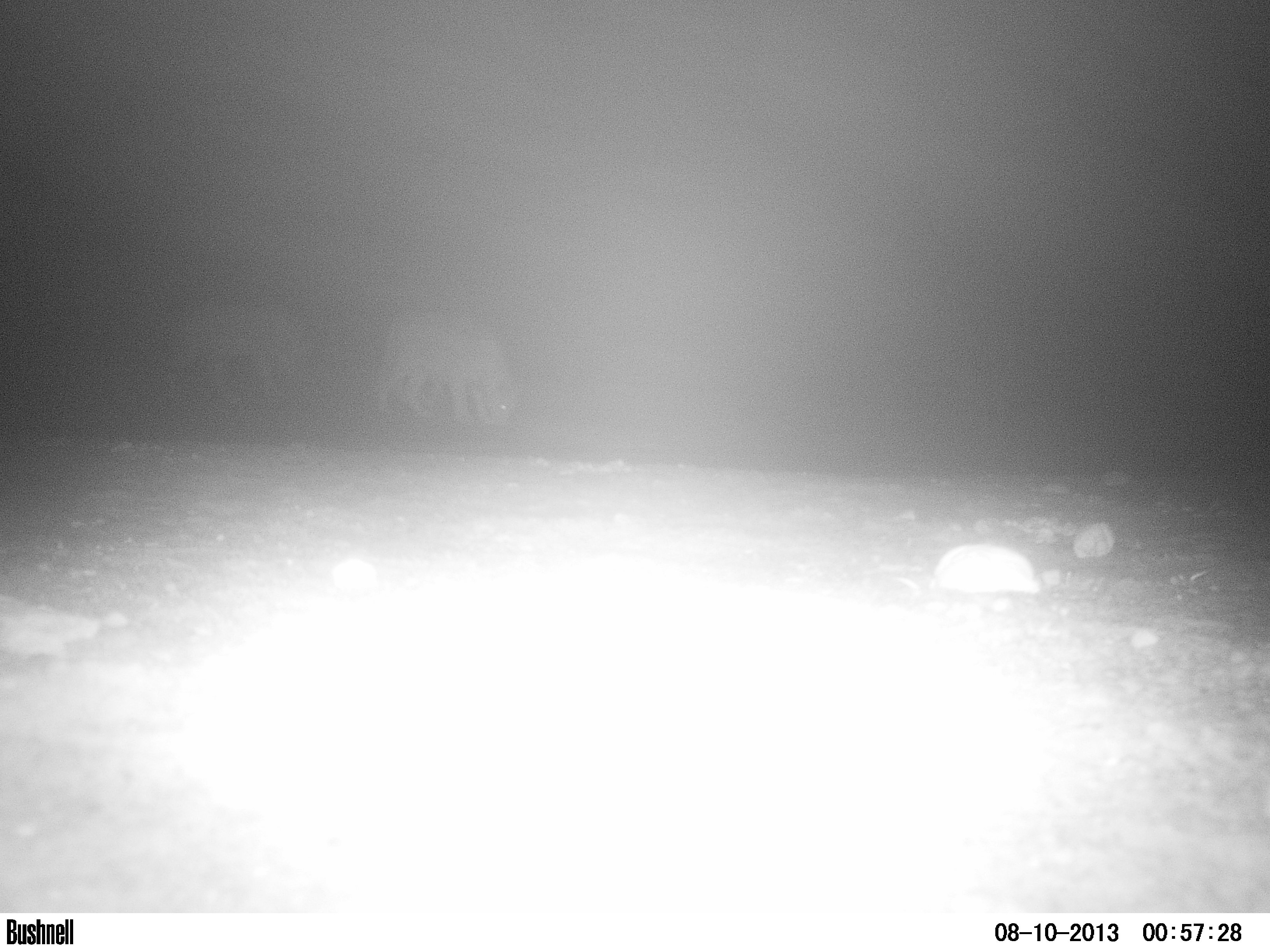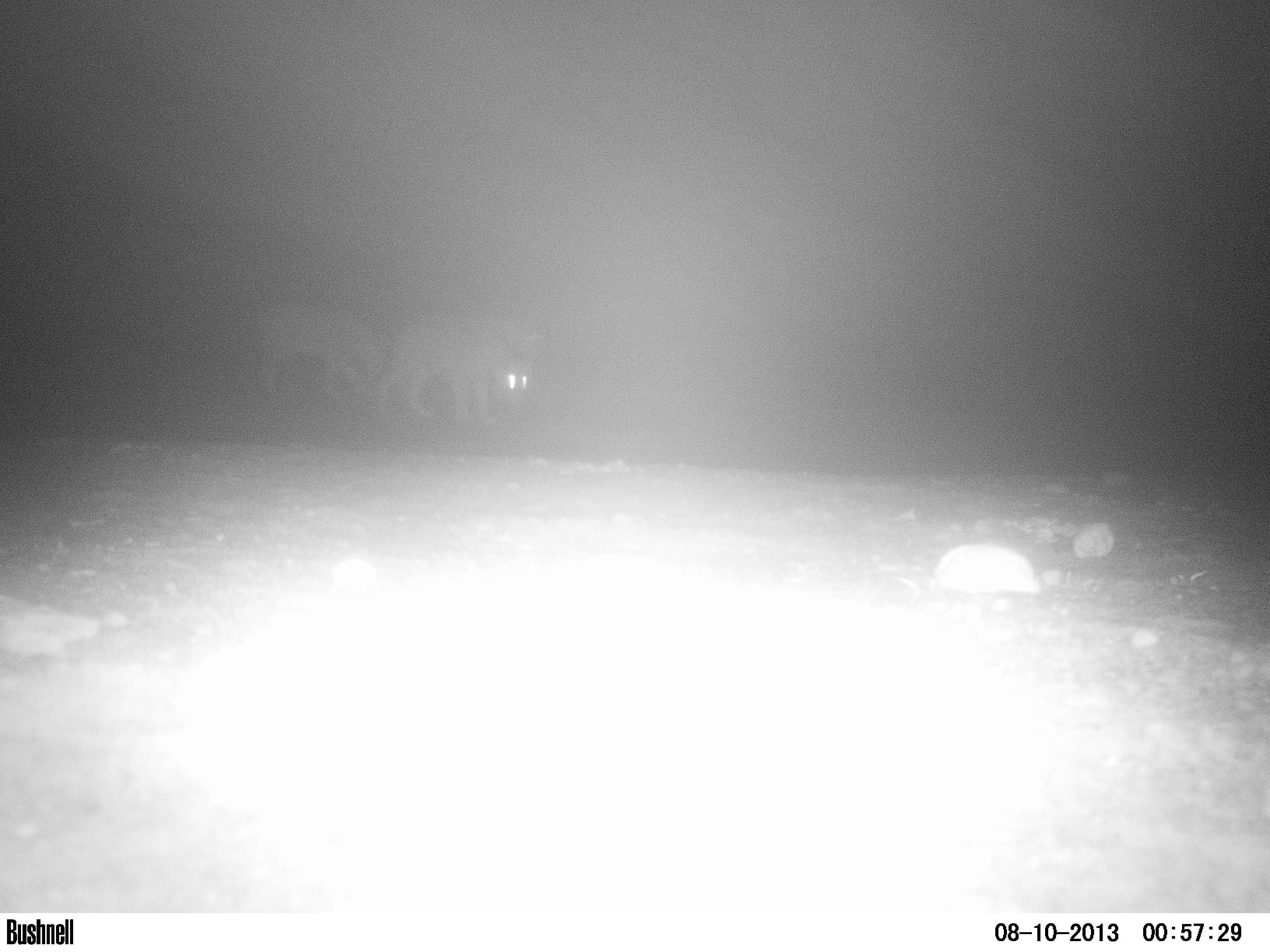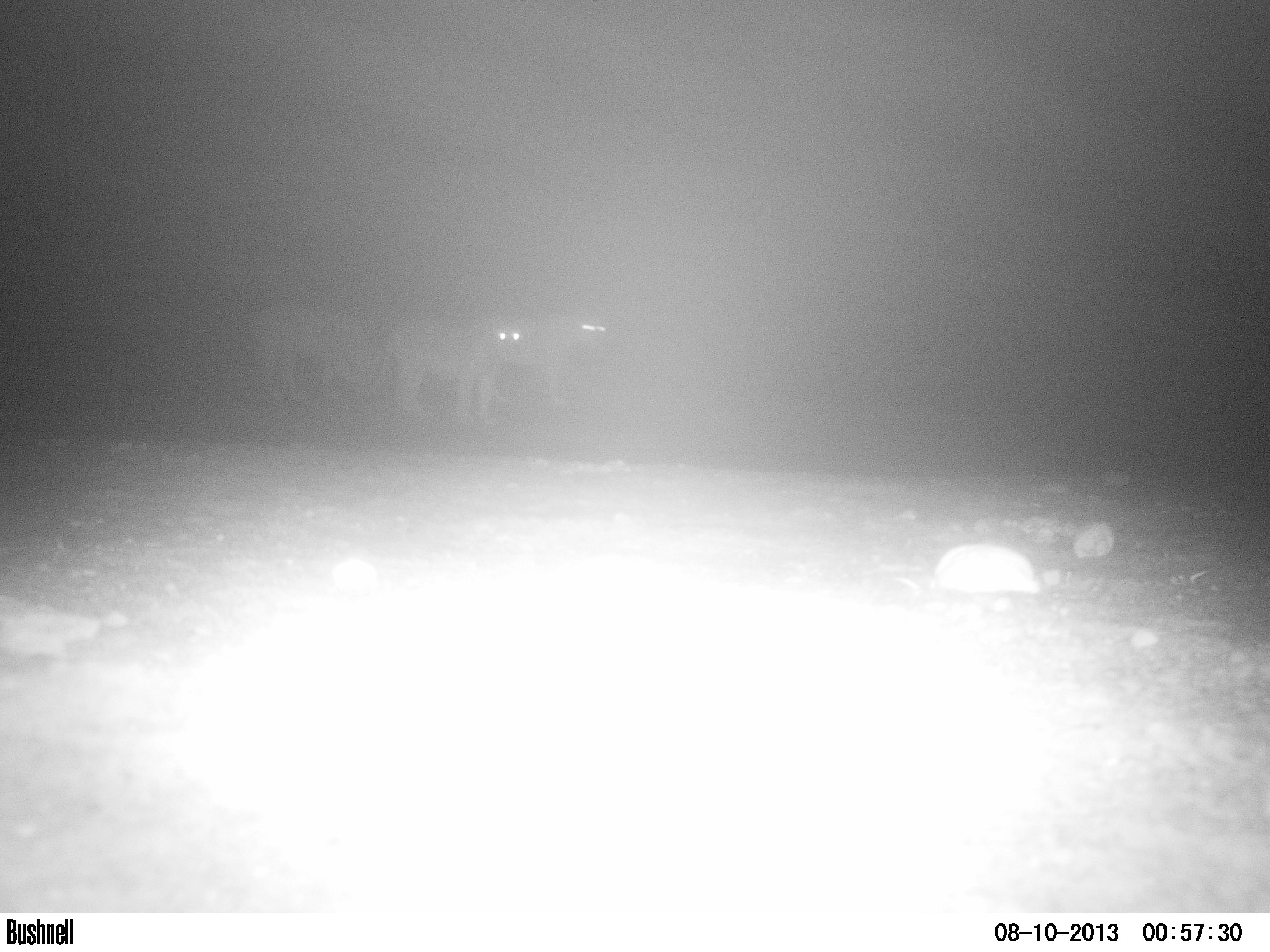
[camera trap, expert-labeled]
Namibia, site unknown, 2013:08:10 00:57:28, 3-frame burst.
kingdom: Animalia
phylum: Chordata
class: Mammalia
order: Carnivora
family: Felidae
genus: Panthera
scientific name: Panthera leo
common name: lion